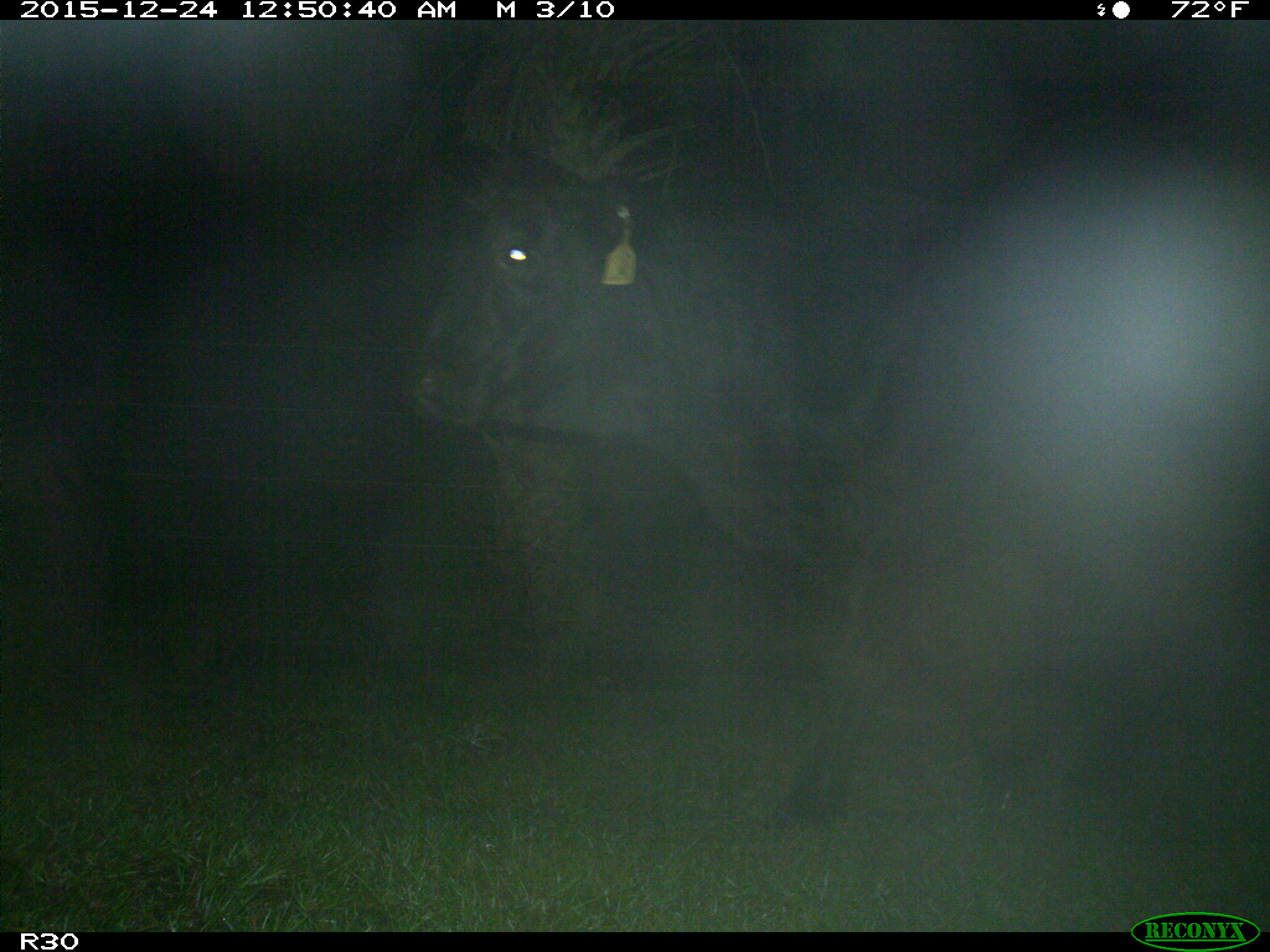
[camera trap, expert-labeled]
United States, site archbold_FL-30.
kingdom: Animalia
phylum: Chordata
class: Mammalia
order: Artiodactyla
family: Bovidae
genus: Bos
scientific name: Bos taurus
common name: domestic cow